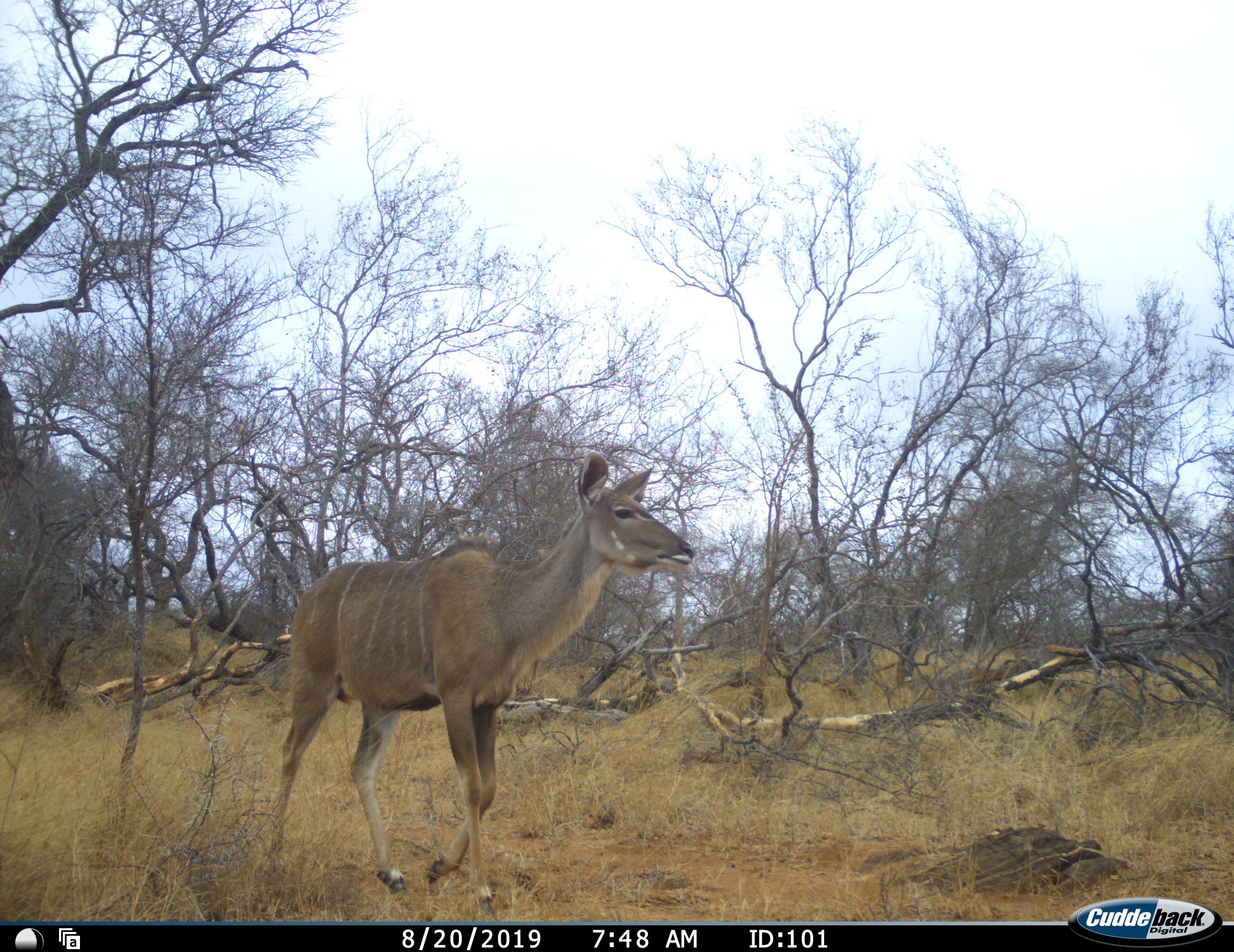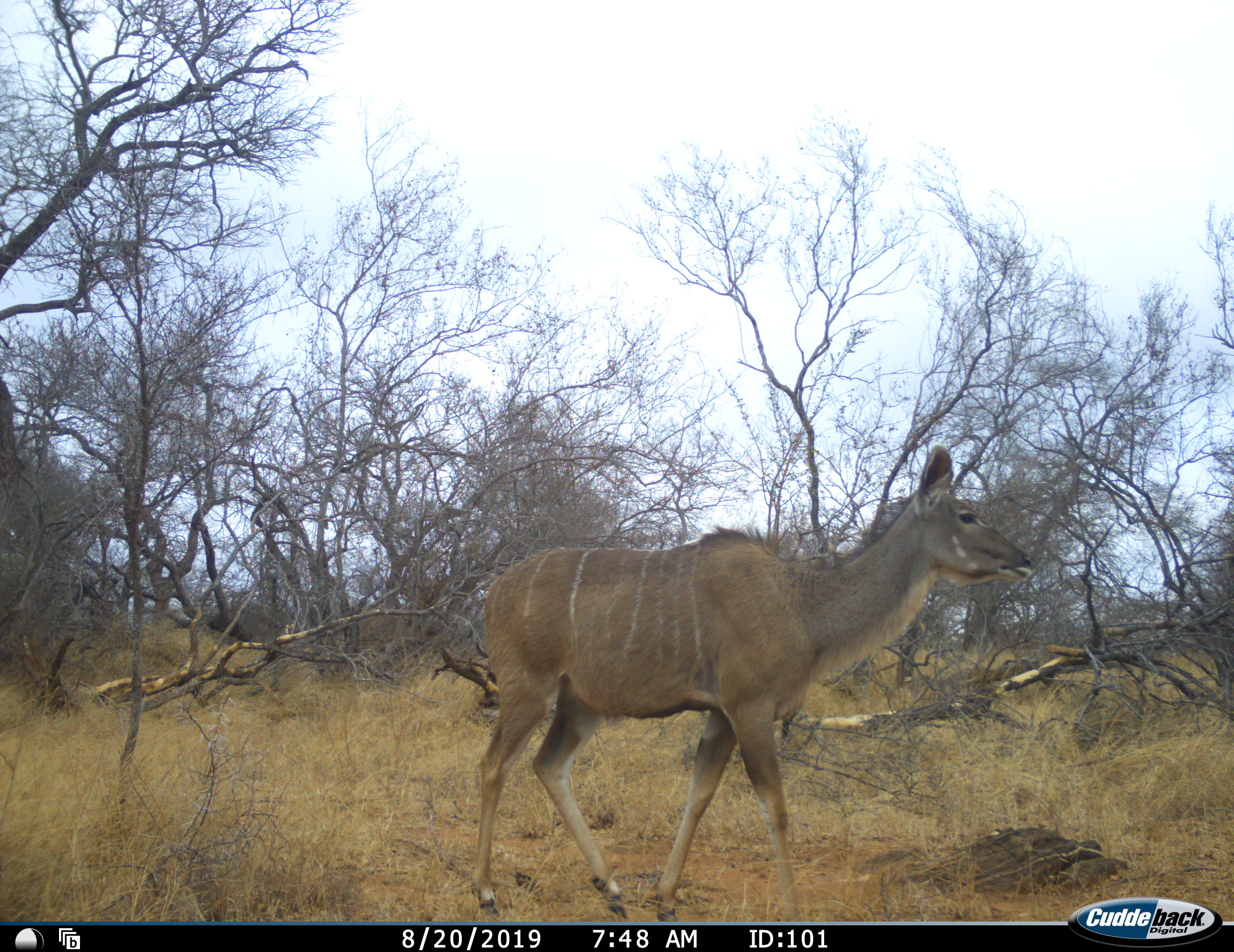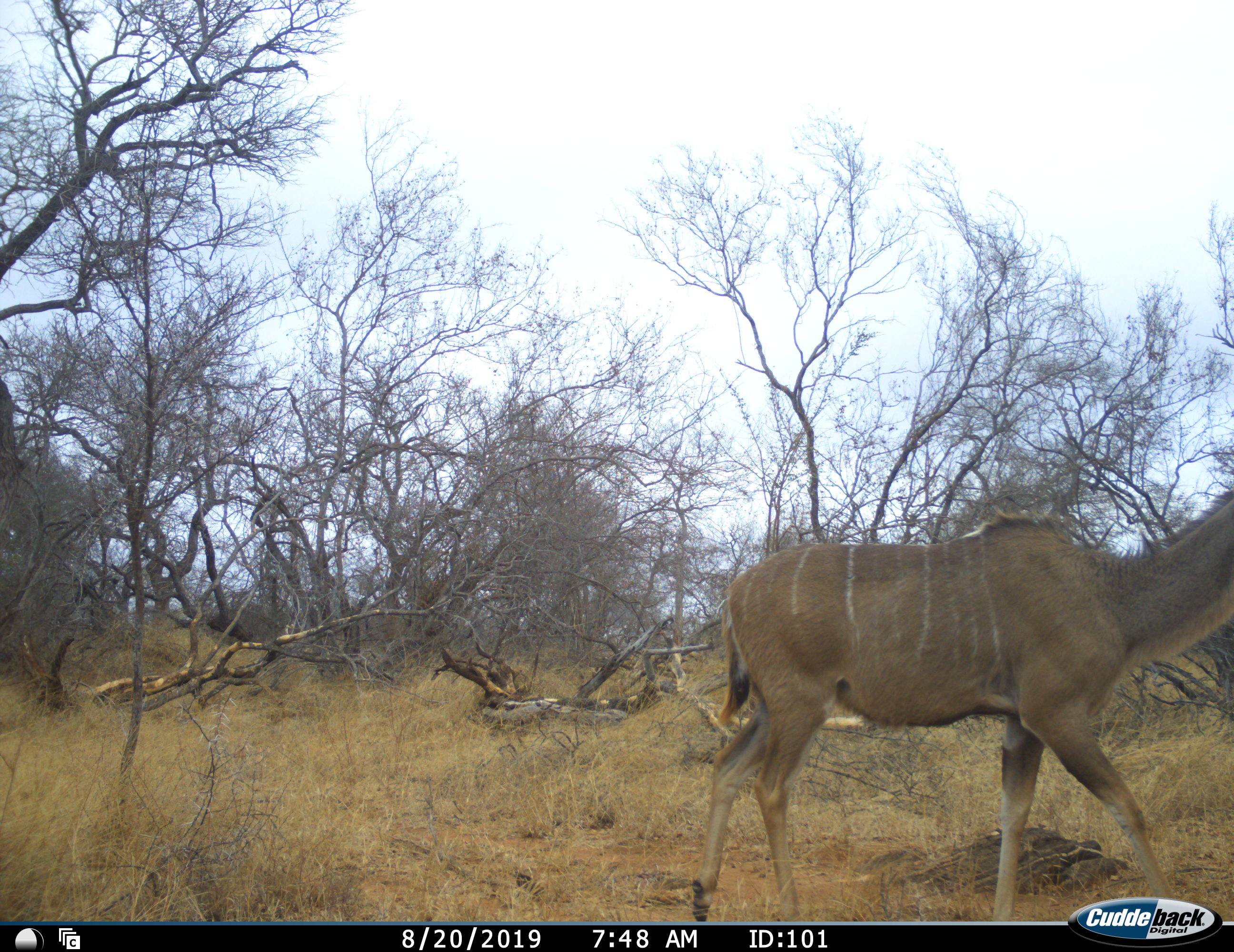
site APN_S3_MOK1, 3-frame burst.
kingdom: Animalia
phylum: Chordata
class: Mammalia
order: Artiodactyla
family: Bovidae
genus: Tragelaphus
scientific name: Tragelaphus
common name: kudu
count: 1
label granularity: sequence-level